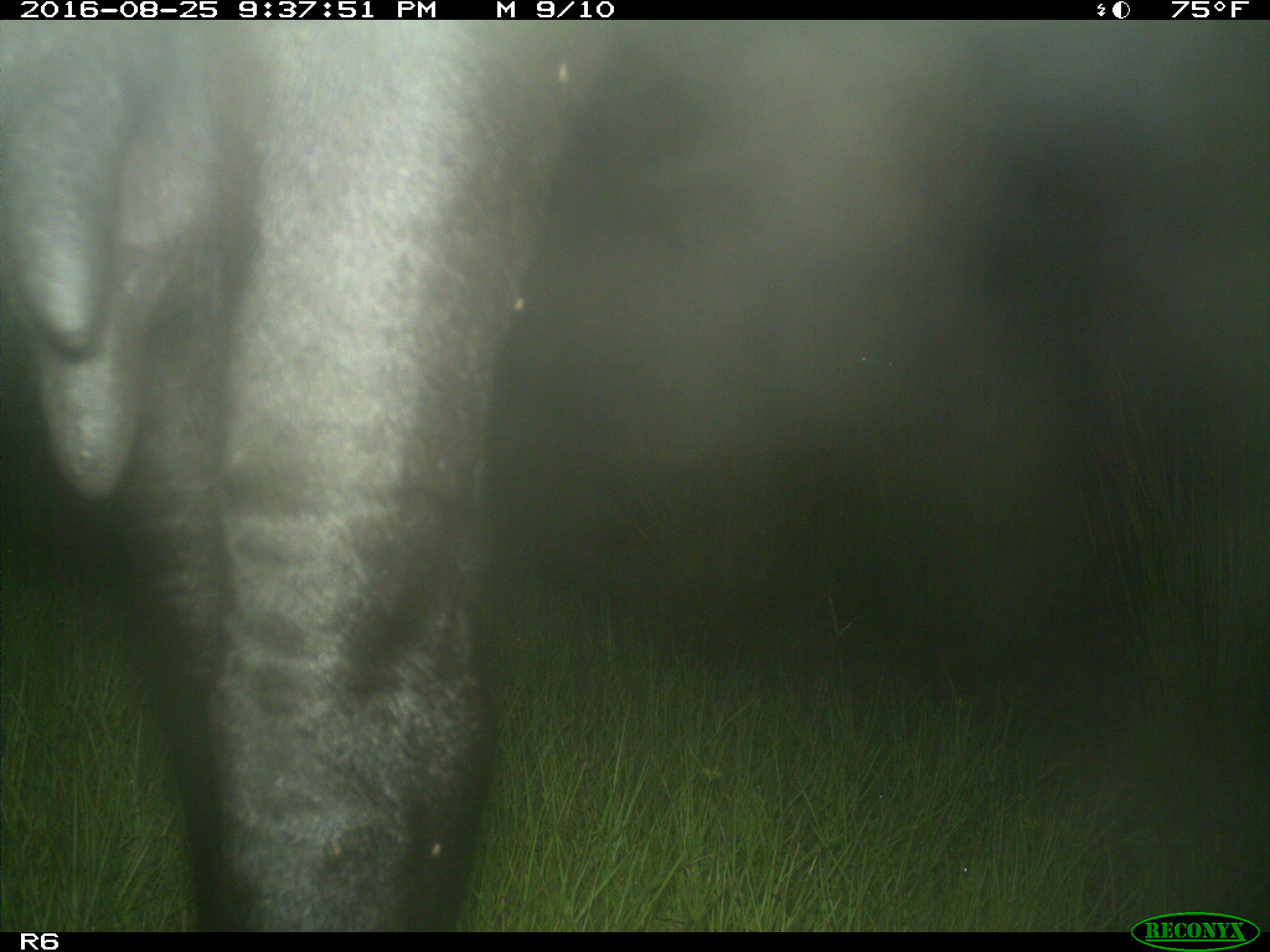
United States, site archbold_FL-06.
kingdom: Animalia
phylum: Chordata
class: Mammalia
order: Artiodactyla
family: Bovidae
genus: Bos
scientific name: Bos taurus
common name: domestic cow